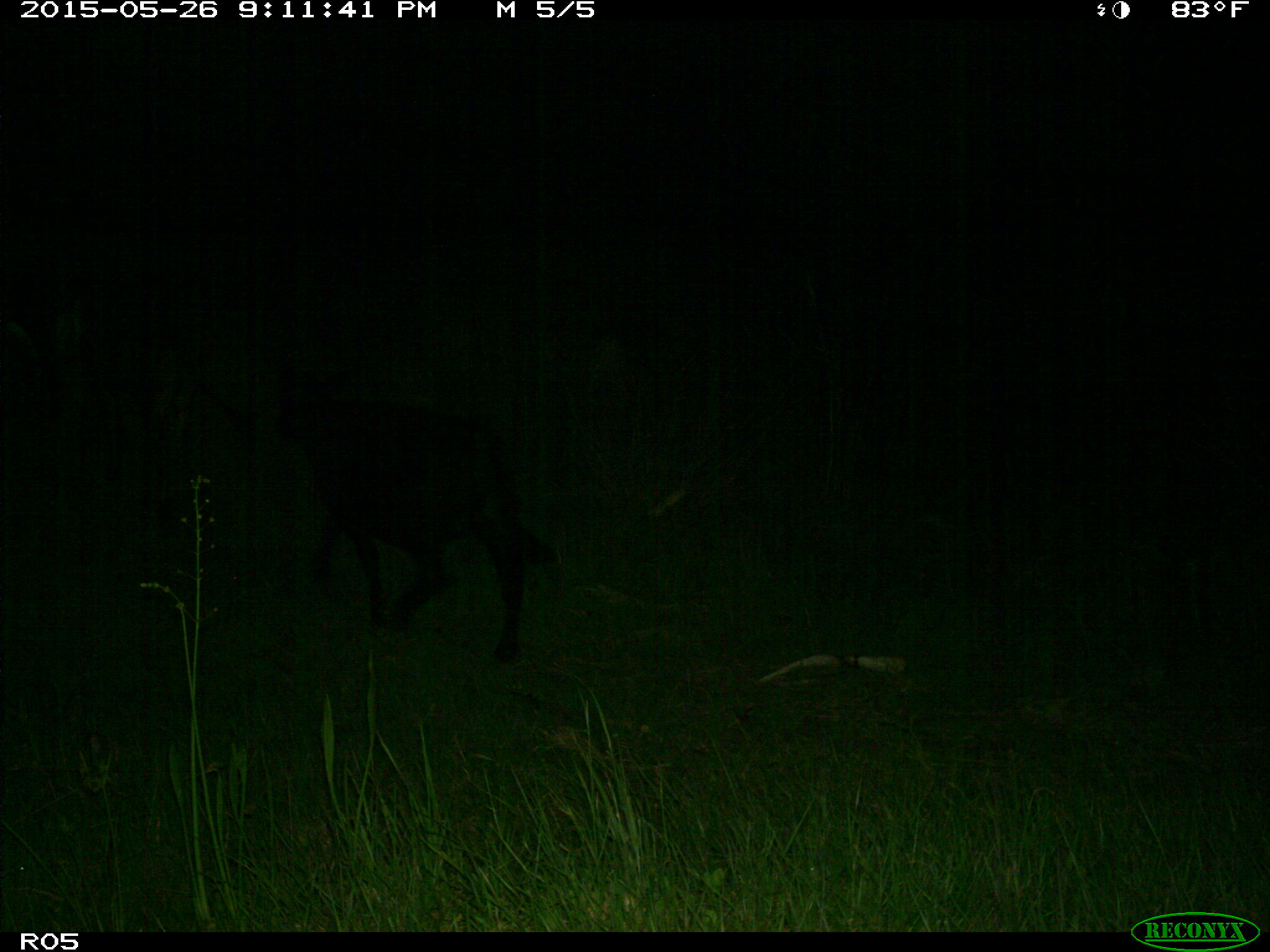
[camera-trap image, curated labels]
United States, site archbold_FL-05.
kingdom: Animalia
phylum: Chordata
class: Mammalia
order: Artiodactyla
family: Bovidae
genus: Bos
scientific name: Bos taurus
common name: domestic cow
Bos taurus (domestic cow).